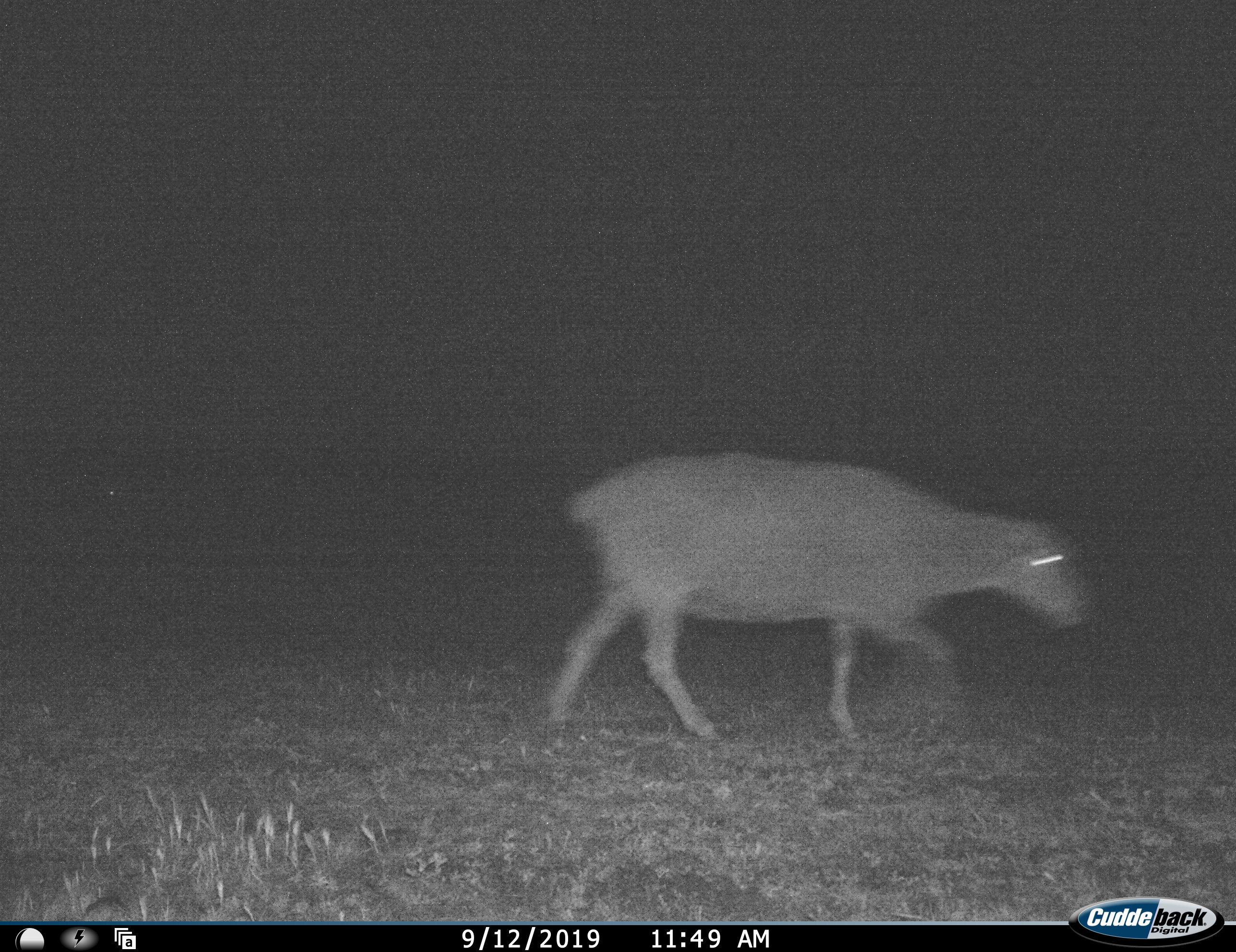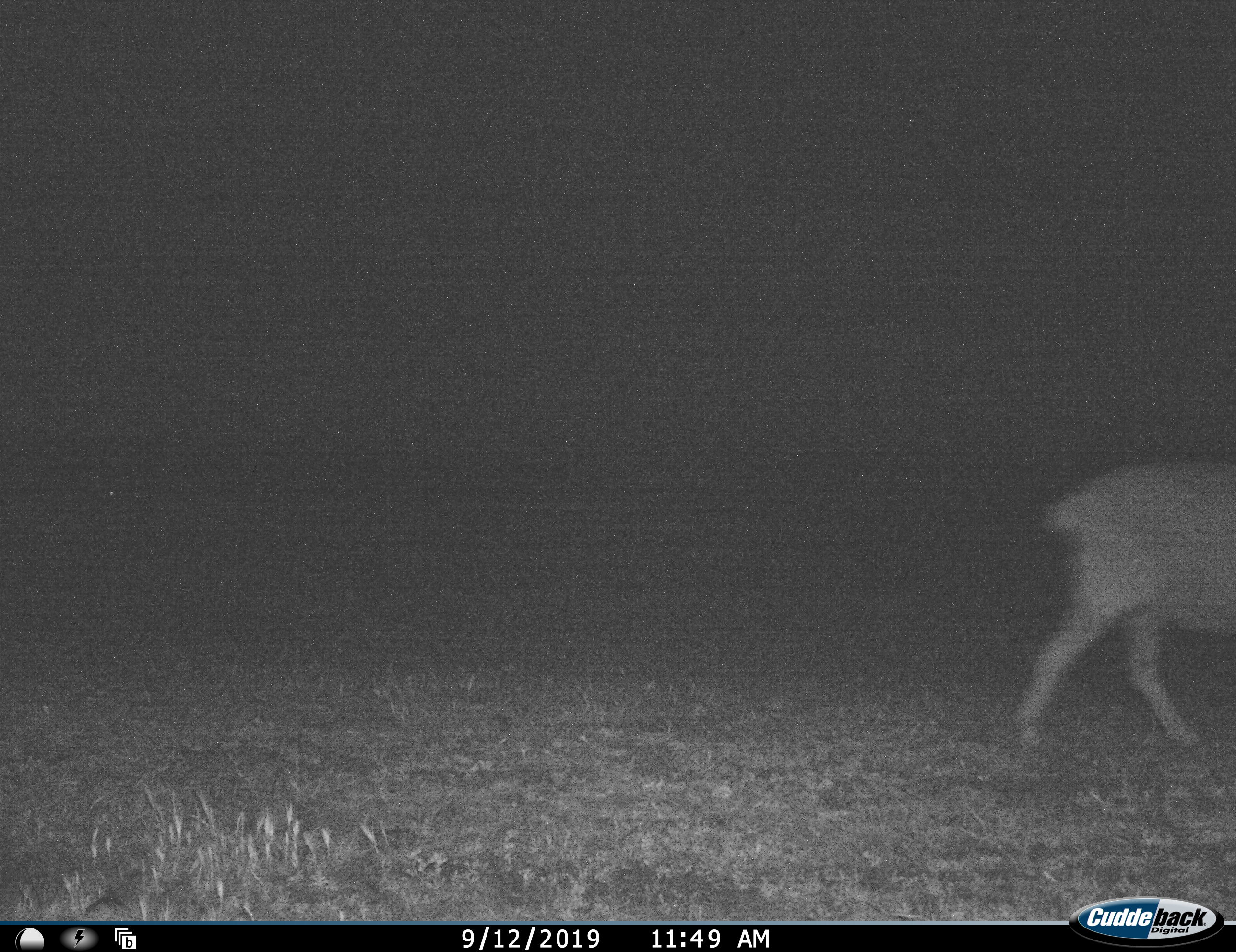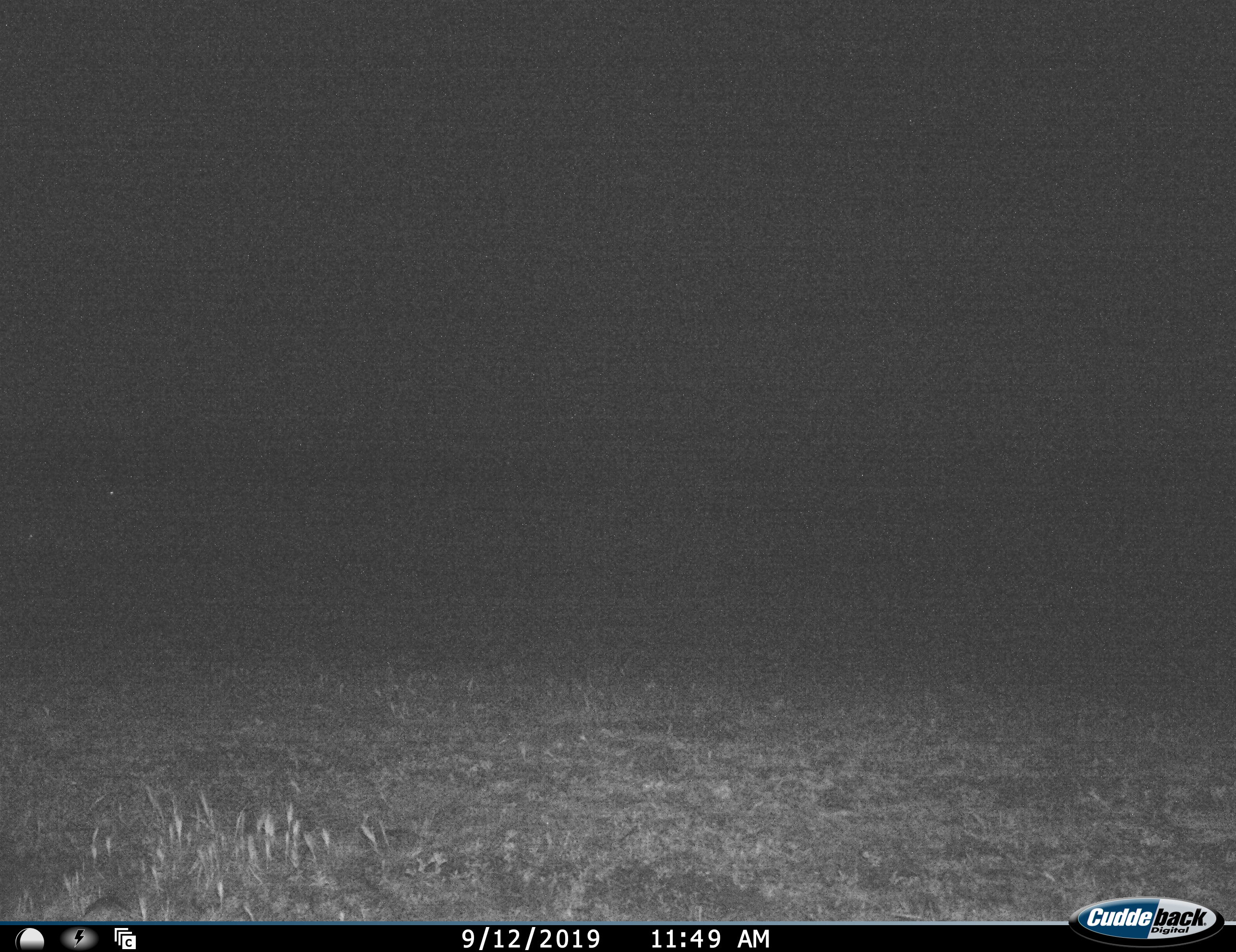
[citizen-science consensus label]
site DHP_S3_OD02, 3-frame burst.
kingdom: Animalia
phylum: Chordata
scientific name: Vertebrata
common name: domestic animal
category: domesticanimal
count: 1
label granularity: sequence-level